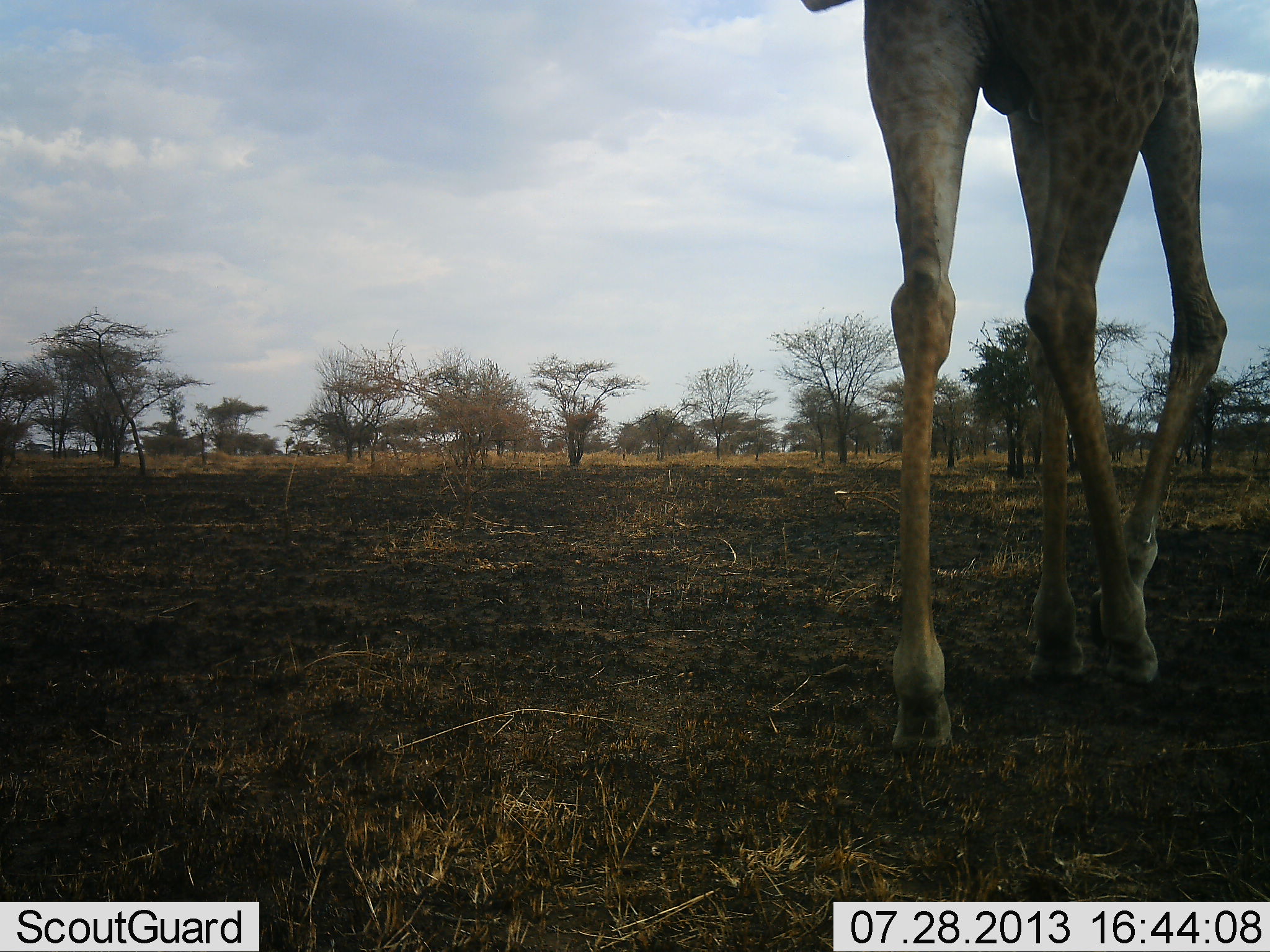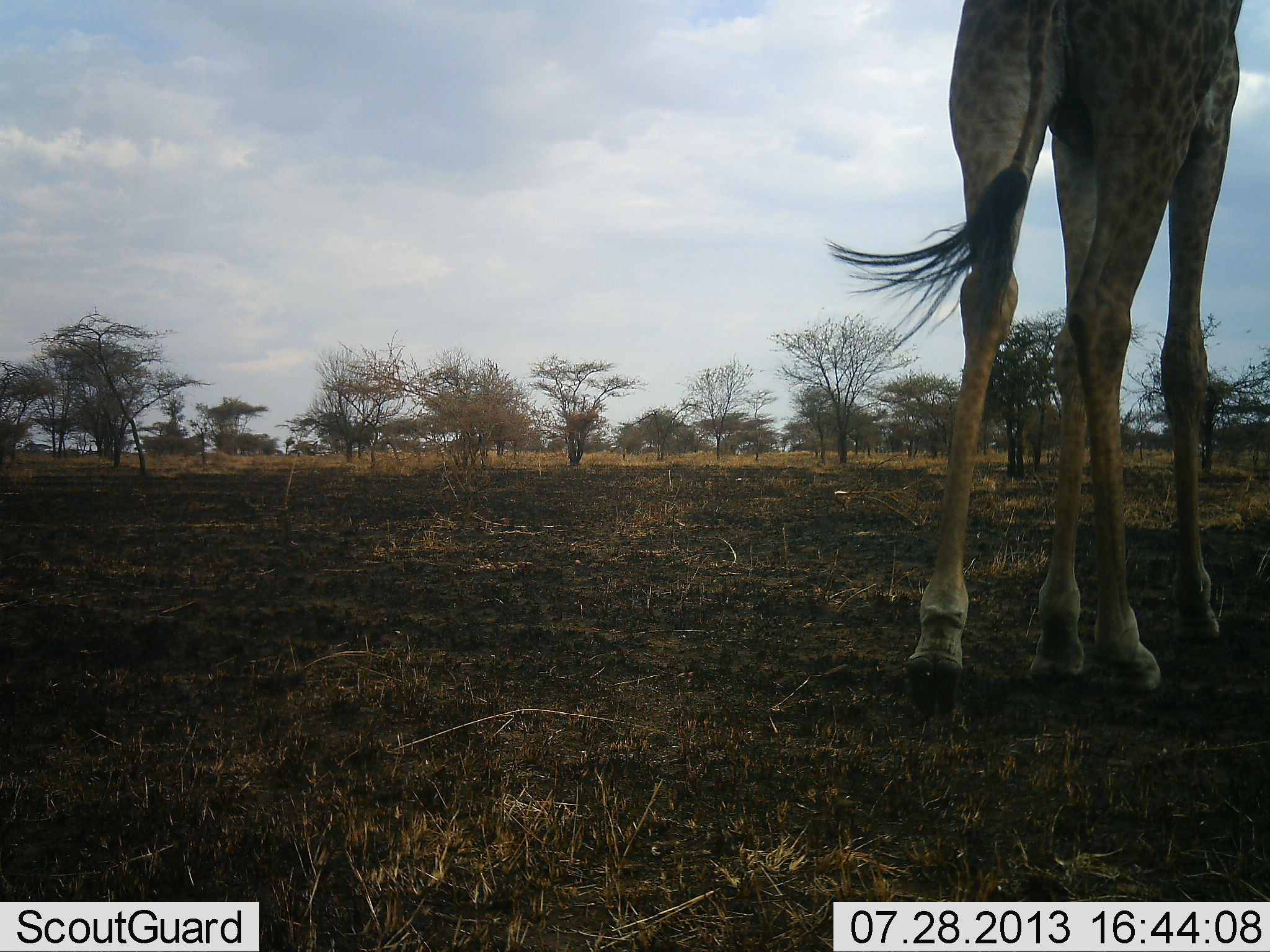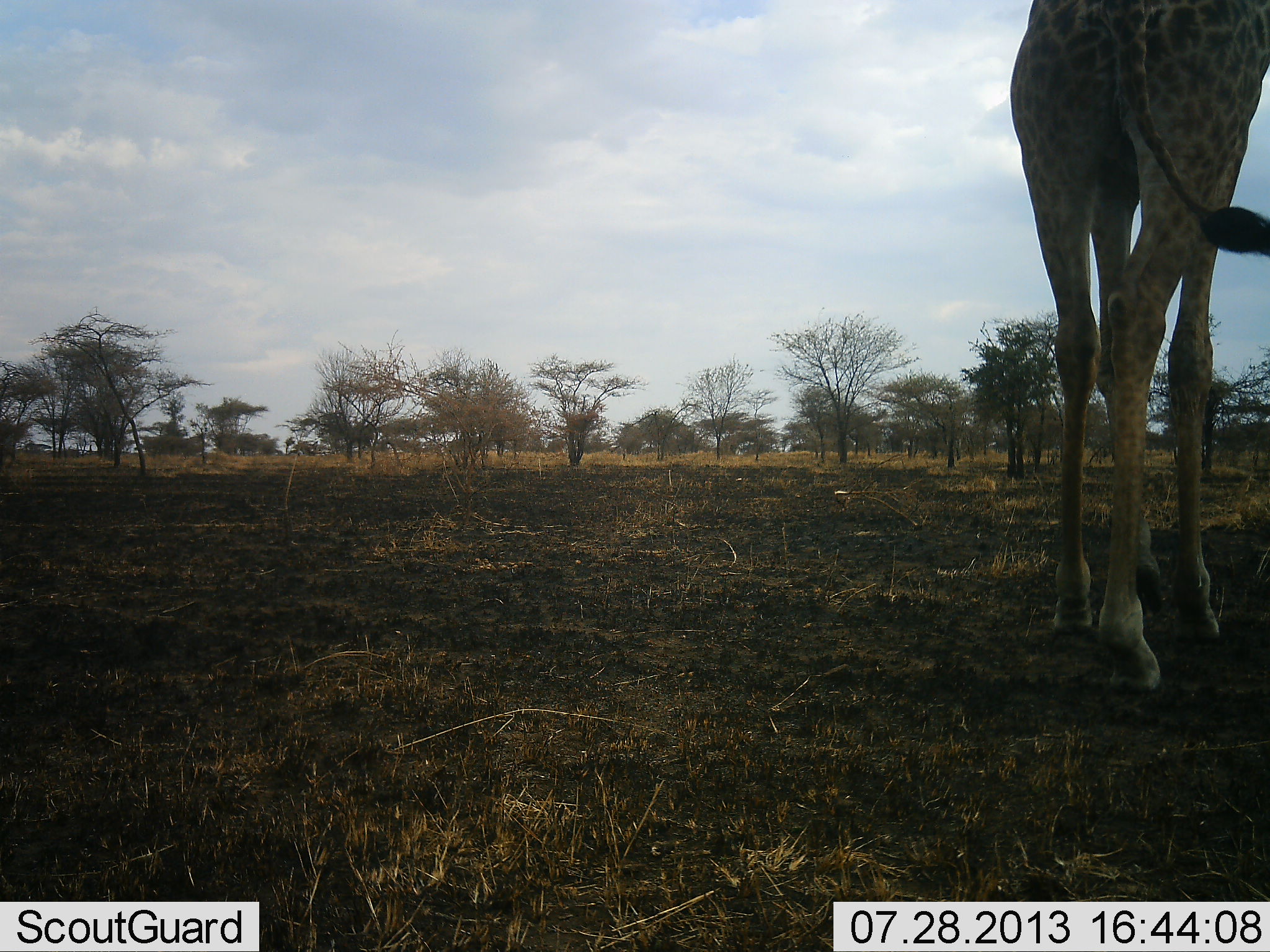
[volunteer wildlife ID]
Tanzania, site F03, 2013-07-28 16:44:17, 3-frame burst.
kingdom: Animalia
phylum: Chordata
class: Mammalia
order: Artiodactyla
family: Giraffidae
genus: Giraffa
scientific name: Giraffa camelopardalis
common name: giraffe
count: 1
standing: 30%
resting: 0%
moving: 70%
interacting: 0%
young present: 0%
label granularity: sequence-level